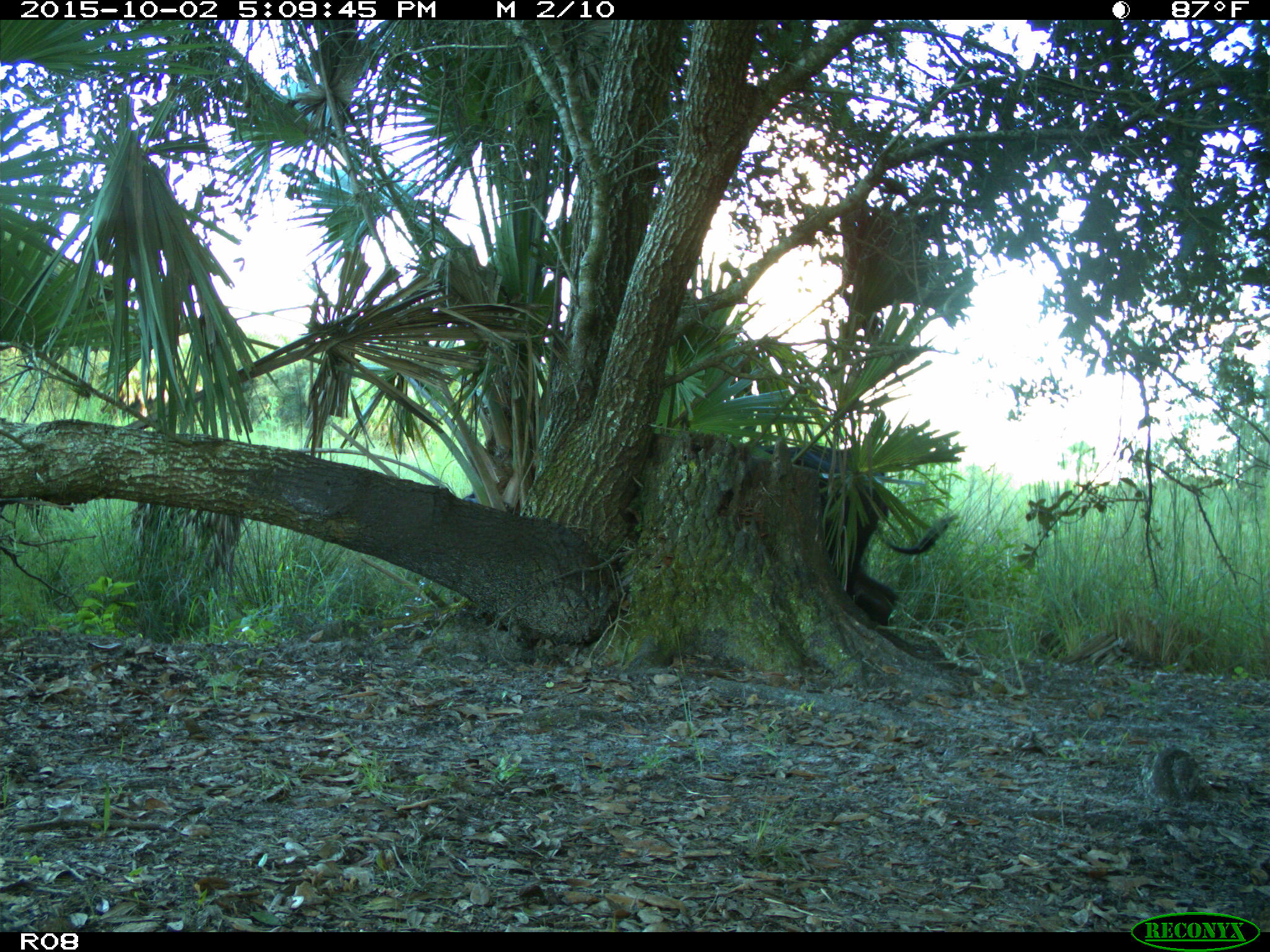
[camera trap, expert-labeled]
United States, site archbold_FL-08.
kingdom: Animalia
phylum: Chordata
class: Mammalia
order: Artiodactyla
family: Bovidae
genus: Bos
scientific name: Bos taurus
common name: domestic cow